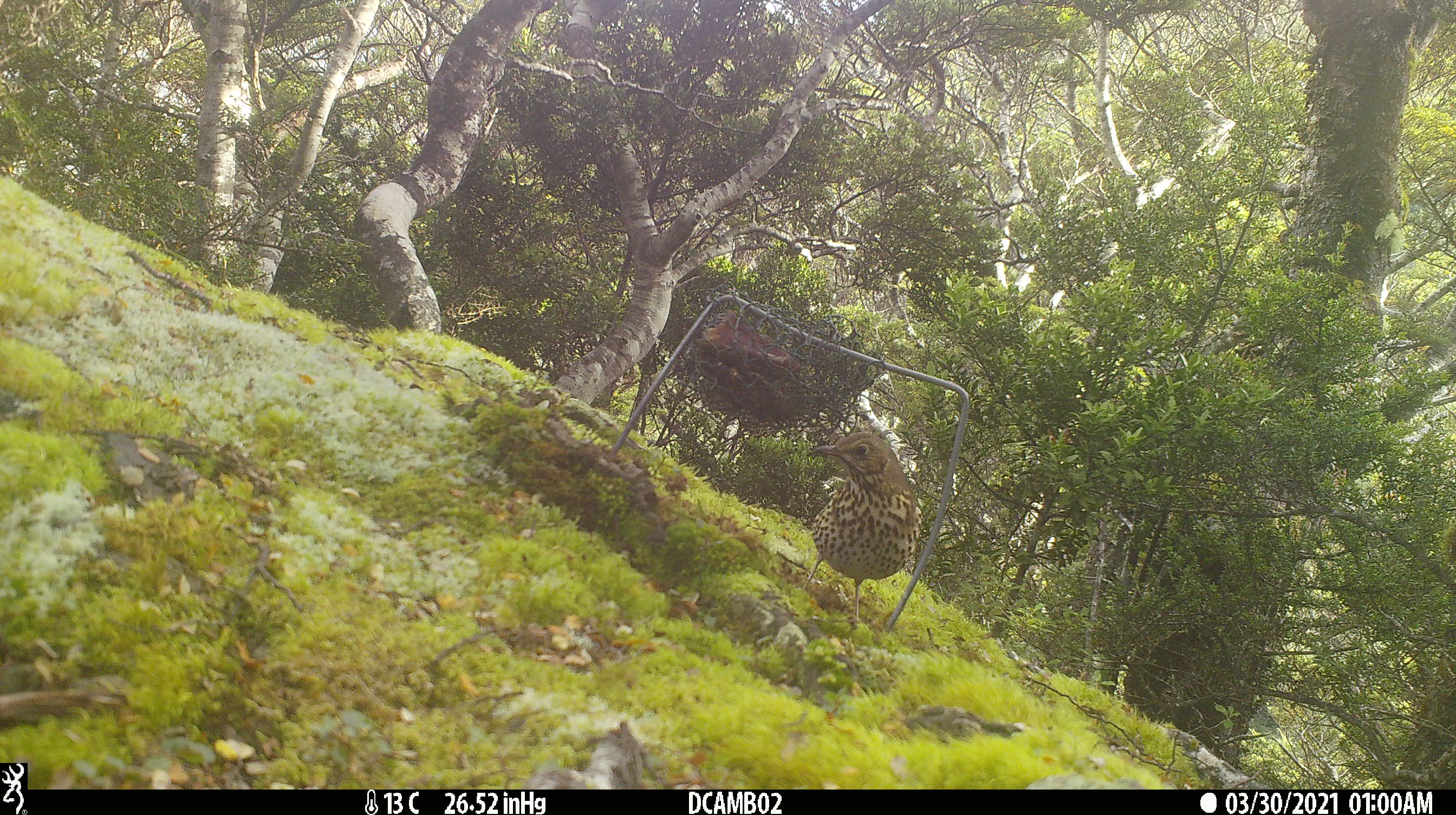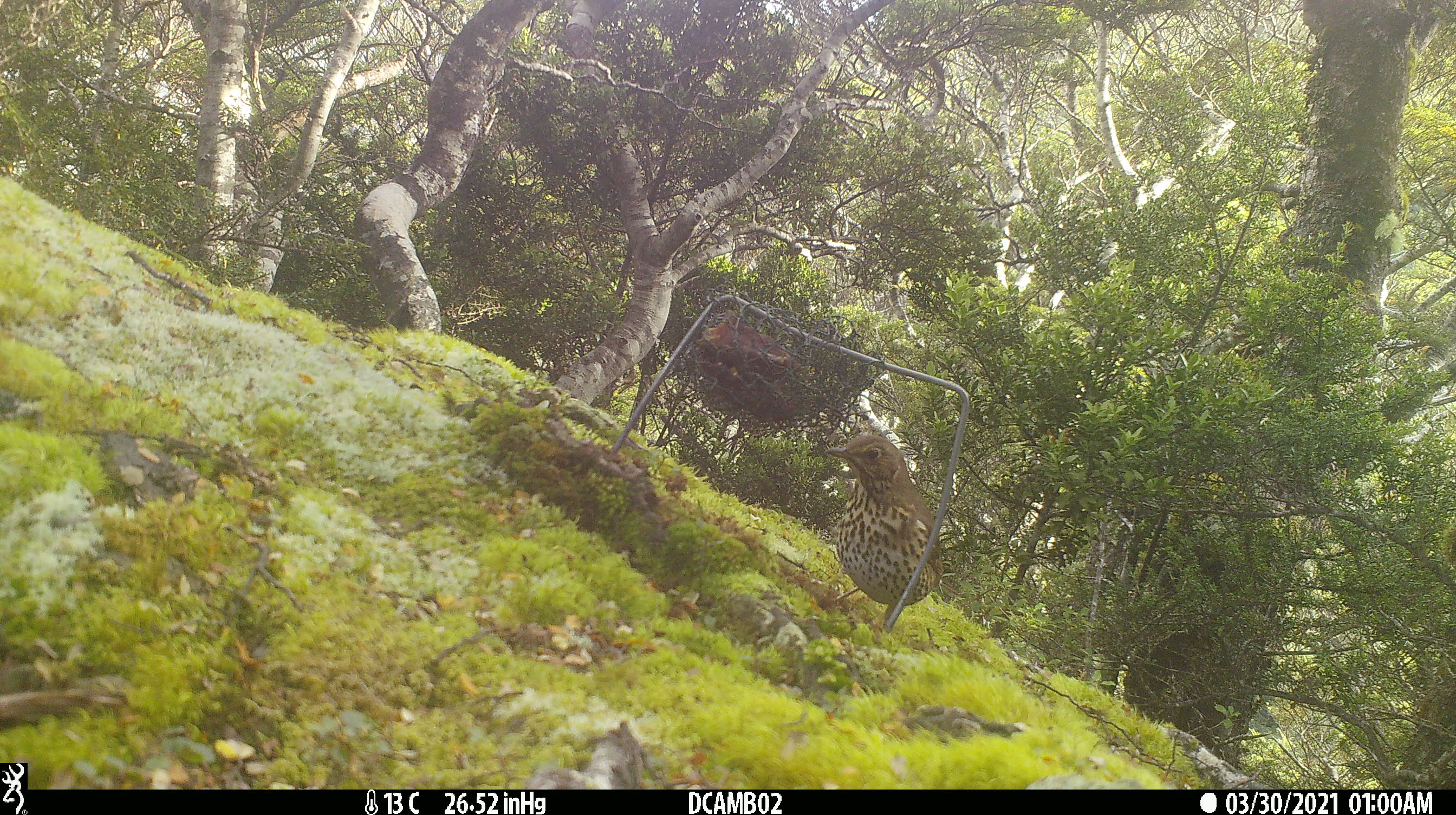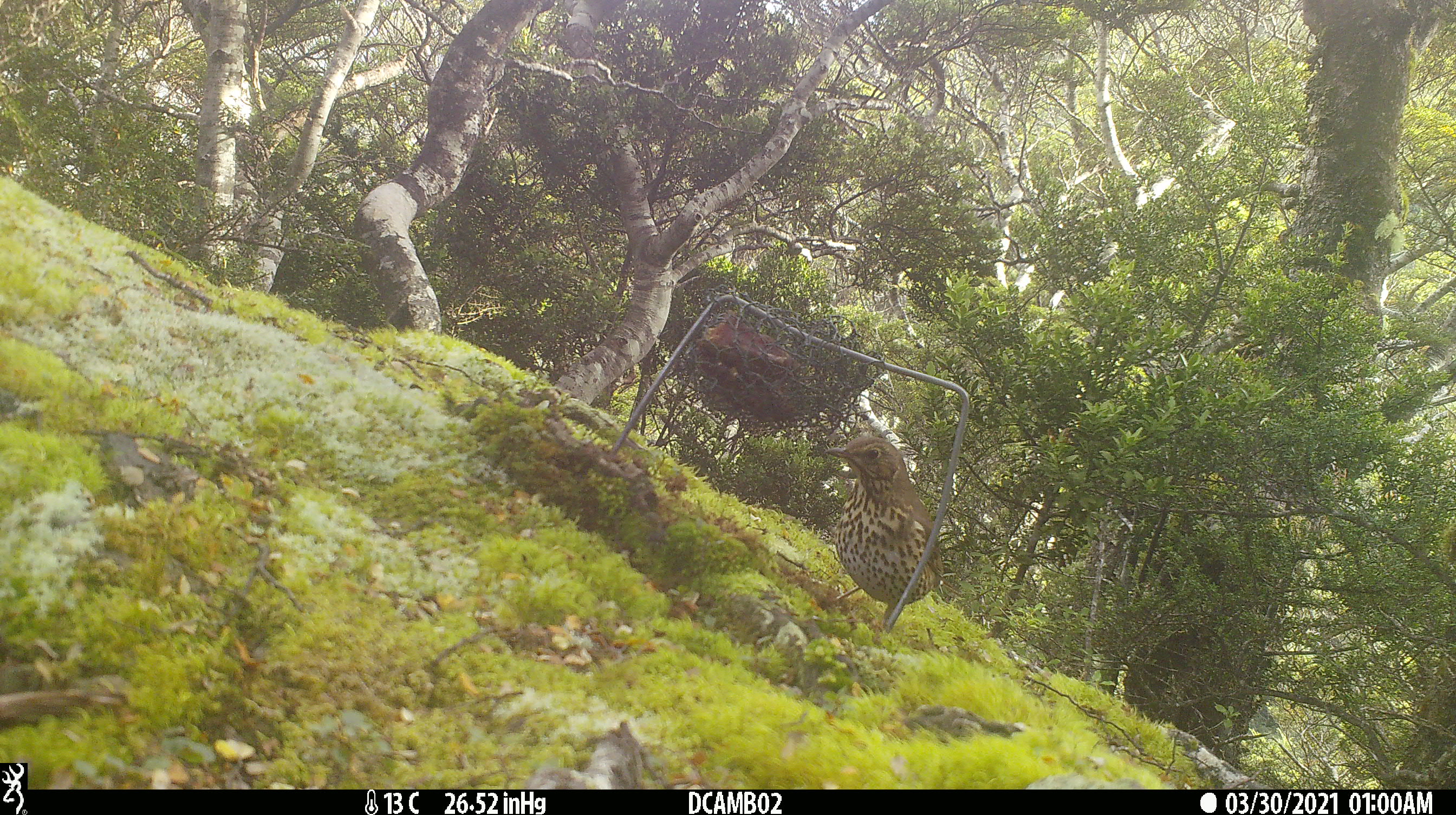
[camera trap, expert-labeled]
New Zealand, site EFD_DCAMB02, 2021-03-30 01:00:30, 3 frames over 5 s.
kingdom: Animalia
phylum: Chordata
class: Aves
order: Passeriformes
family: Turdidae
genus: Turdus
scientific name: Turdus philomelos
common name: song thrush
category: thrush